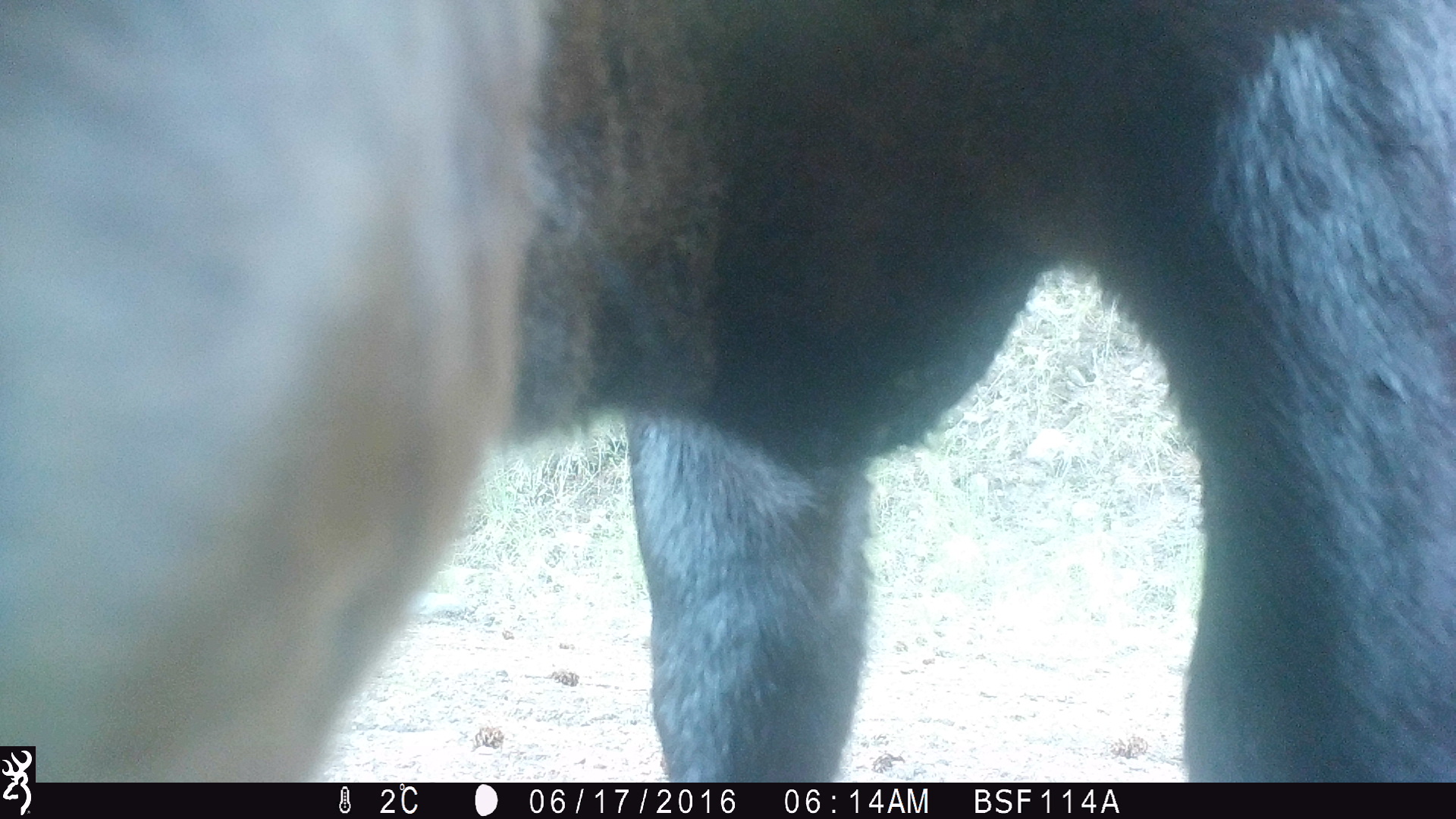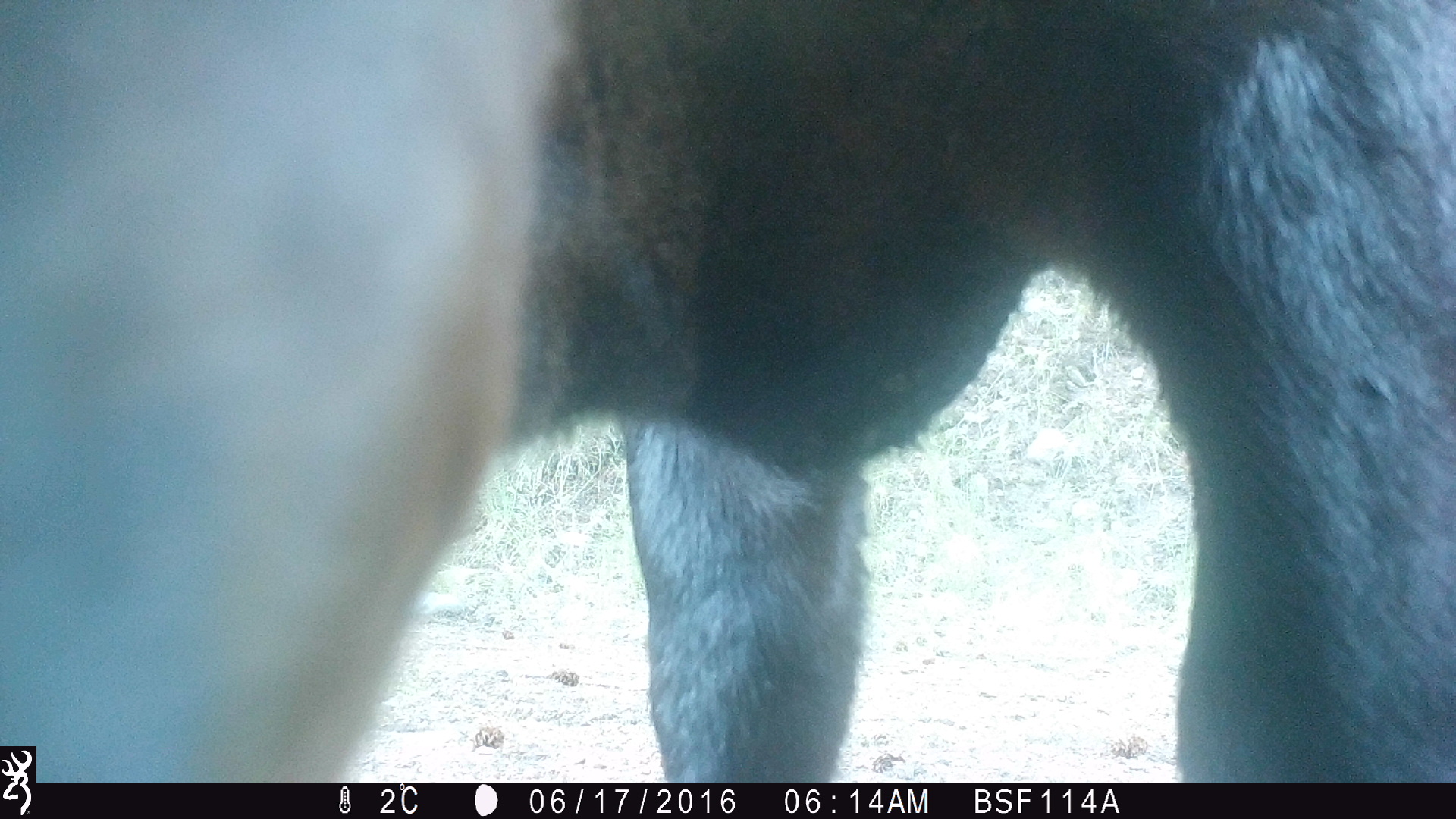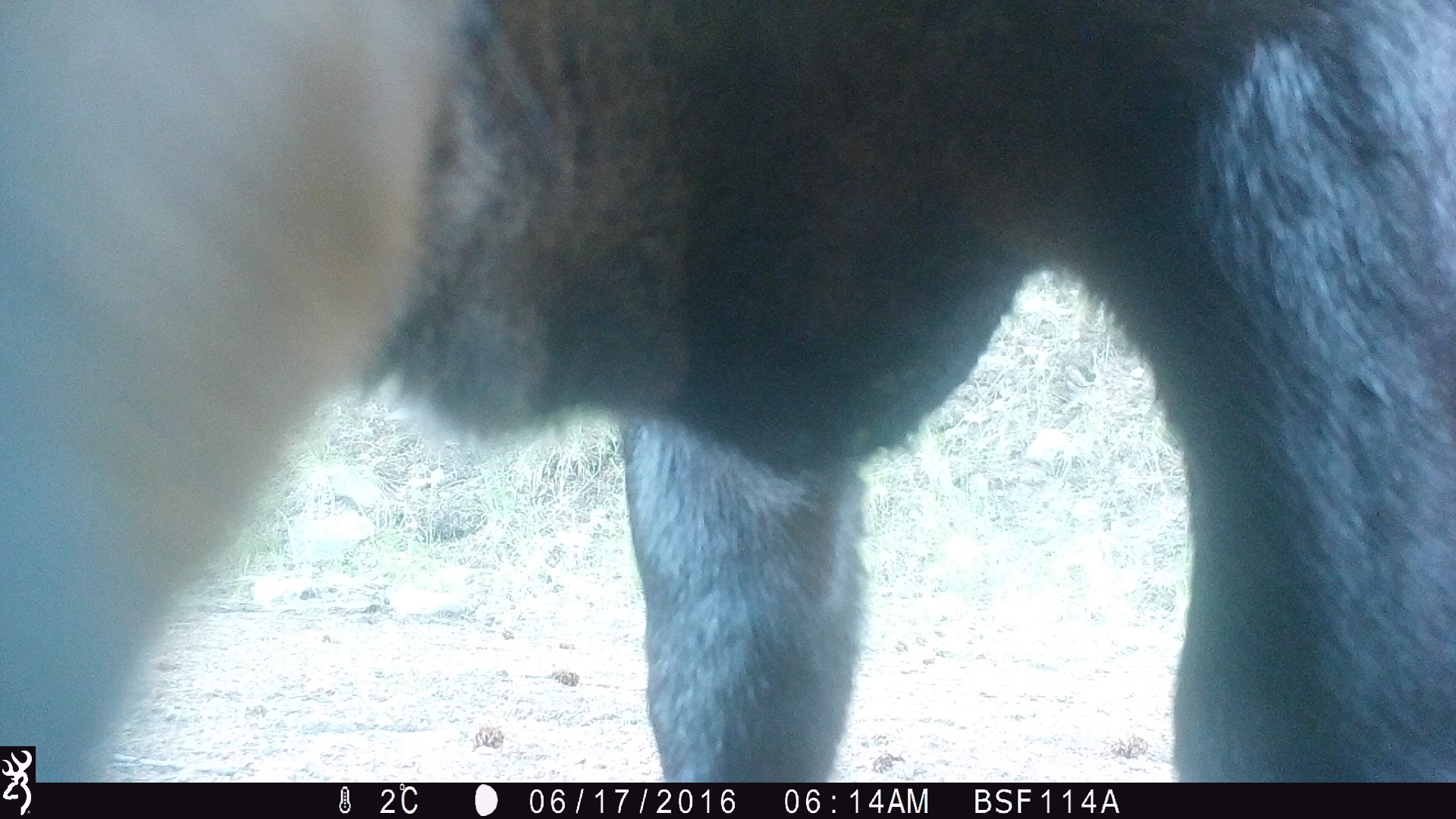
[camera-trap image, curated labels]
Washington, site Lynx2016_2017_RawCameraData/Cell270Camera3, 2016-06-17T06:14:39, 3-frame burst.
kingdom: Animalia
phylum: Chordata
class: Mammalia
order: Artiodactyla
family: Bovidae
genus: Bos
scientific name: Bos taurus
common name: domestic cattle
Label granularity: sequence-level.